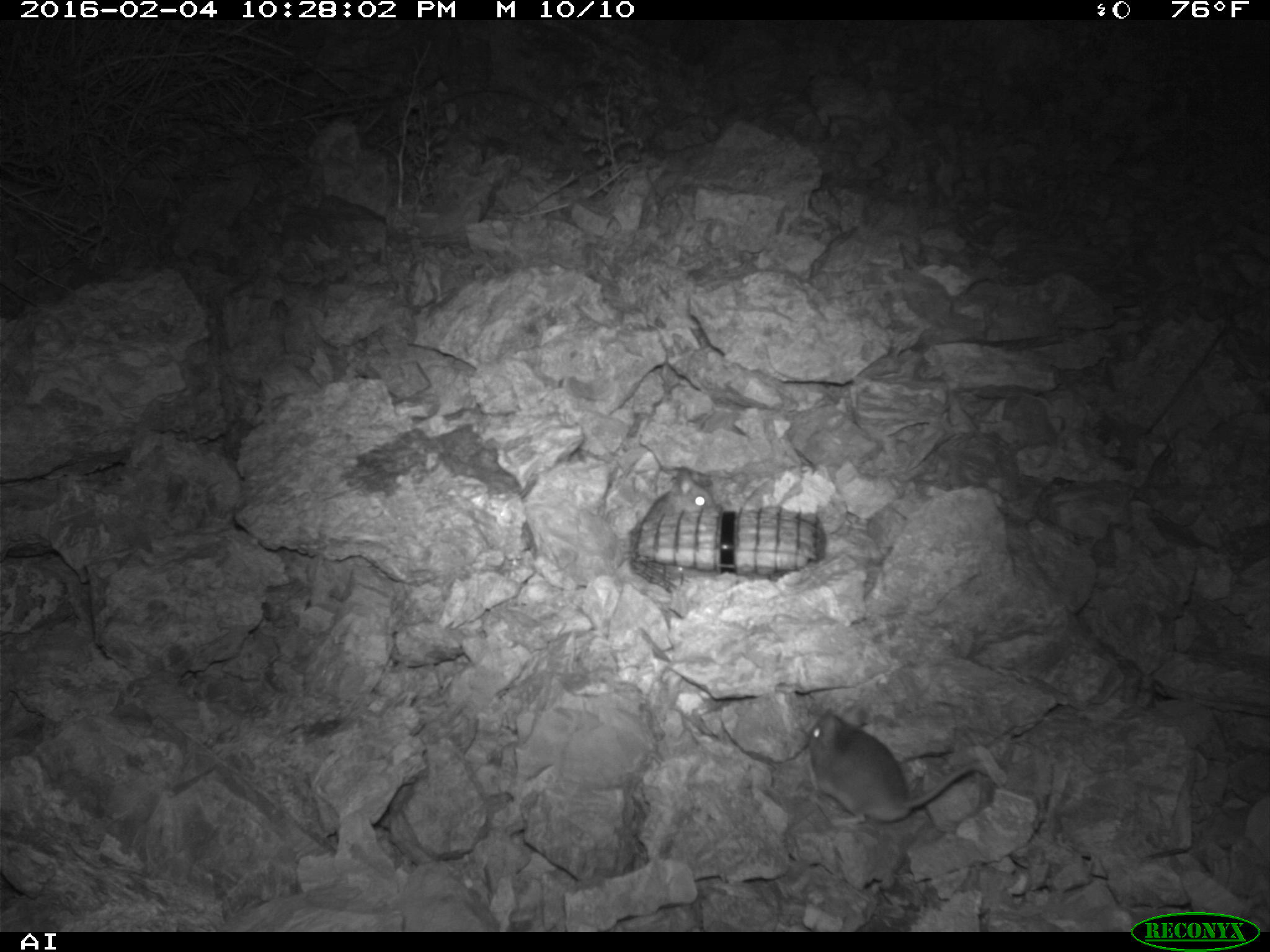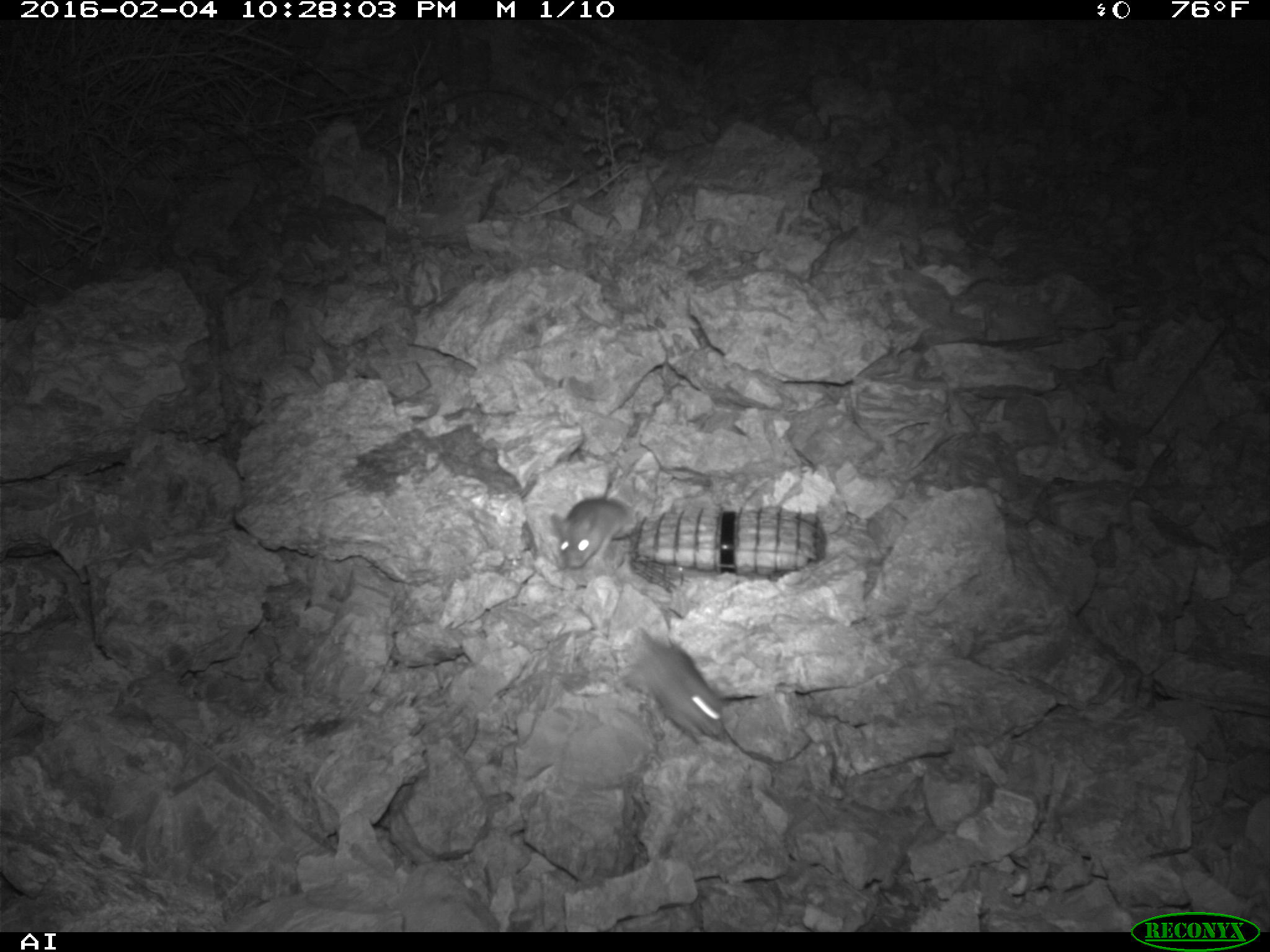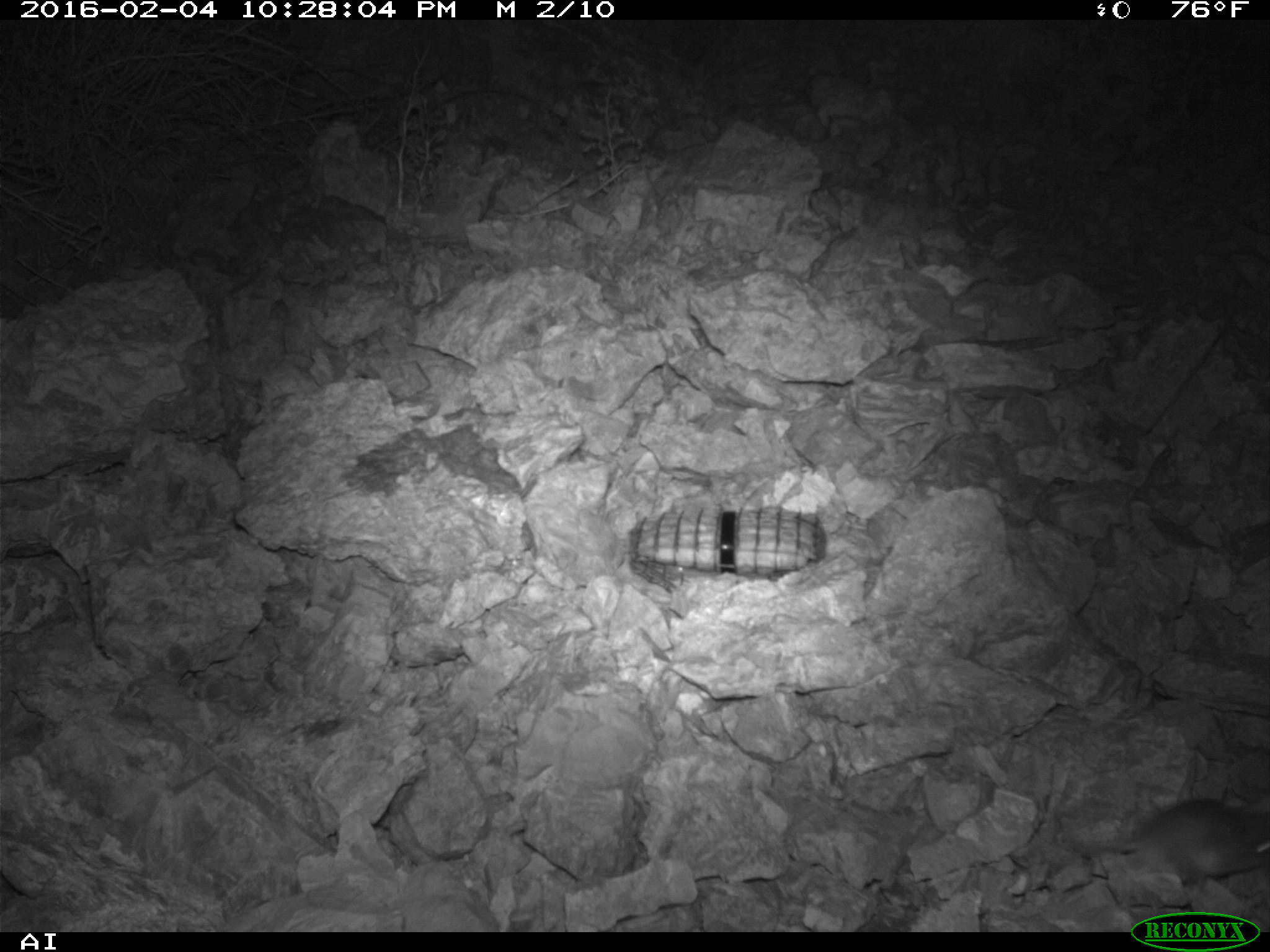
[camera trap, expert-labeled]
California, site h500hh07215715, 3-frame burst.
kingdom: Animalia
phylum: Chordata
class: Mammalia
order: Rodentia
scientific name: Rodentia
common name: rodent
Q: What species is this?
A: Rodent (Rodentia).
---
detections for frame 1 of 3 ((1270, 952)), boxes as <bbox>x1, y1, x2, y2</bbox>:
rodent: <bbox>803, 705, 1000, 834</bbox>; <bbox>641, 467, 714, 520</bbox>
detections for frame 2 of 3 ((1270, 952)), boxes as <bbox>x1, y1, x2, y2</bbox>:
rodent: <bbox>621, 626, 724, 743</bbox>; <bbox>551, 459, 639, 569</bbox>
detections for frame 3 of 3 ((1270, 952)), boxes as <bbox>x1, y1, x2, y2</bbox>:
rodent: <bbox>1067, 781, 1269, 883</bbox>